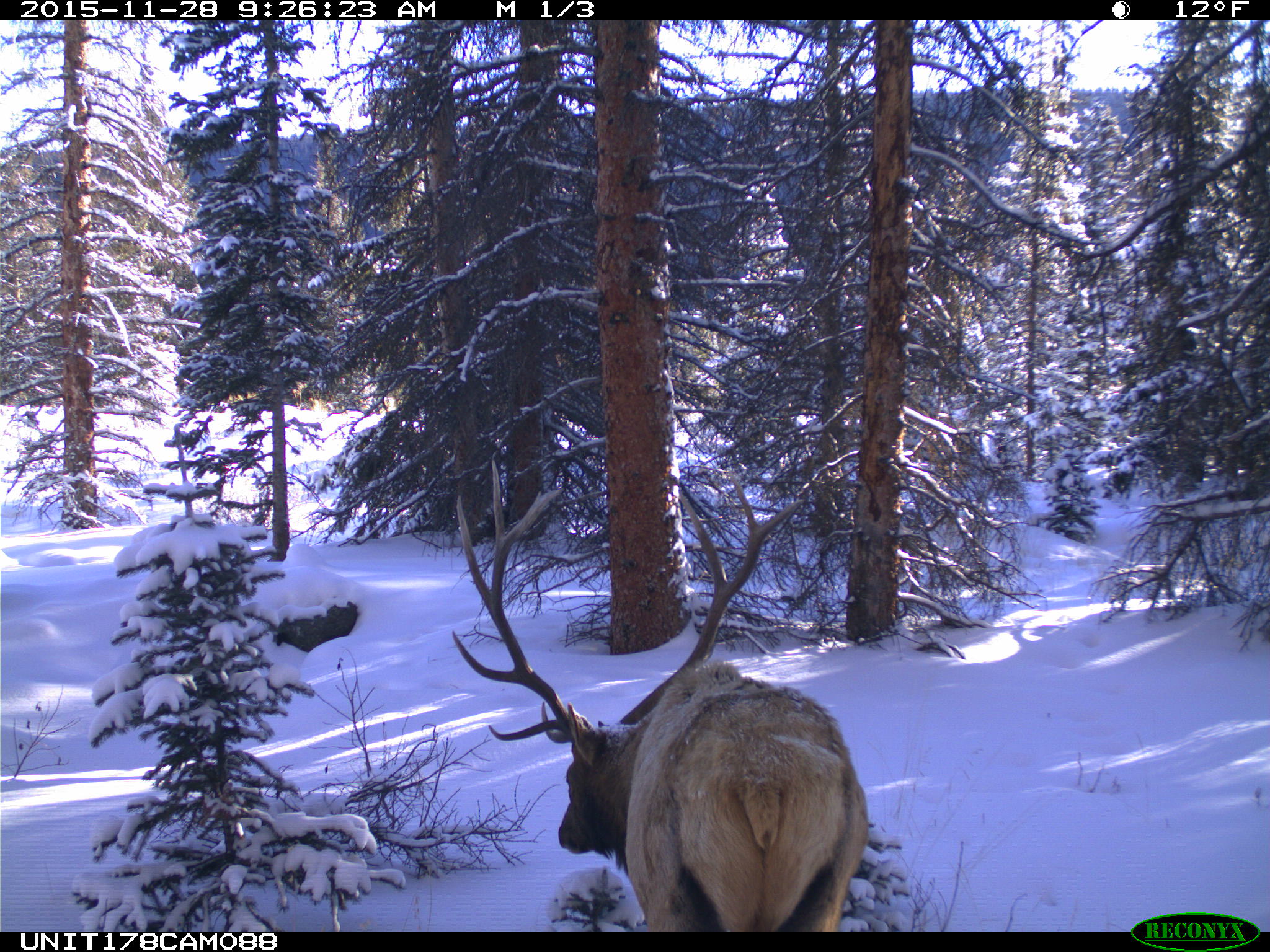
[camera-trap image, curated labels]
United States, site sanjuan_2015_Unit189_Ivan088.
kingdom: Animalia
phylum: Chordata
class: Mammalia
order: Artiodactyla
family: Cervidae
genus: Cervus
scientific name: Cervus elaphus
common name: red deer